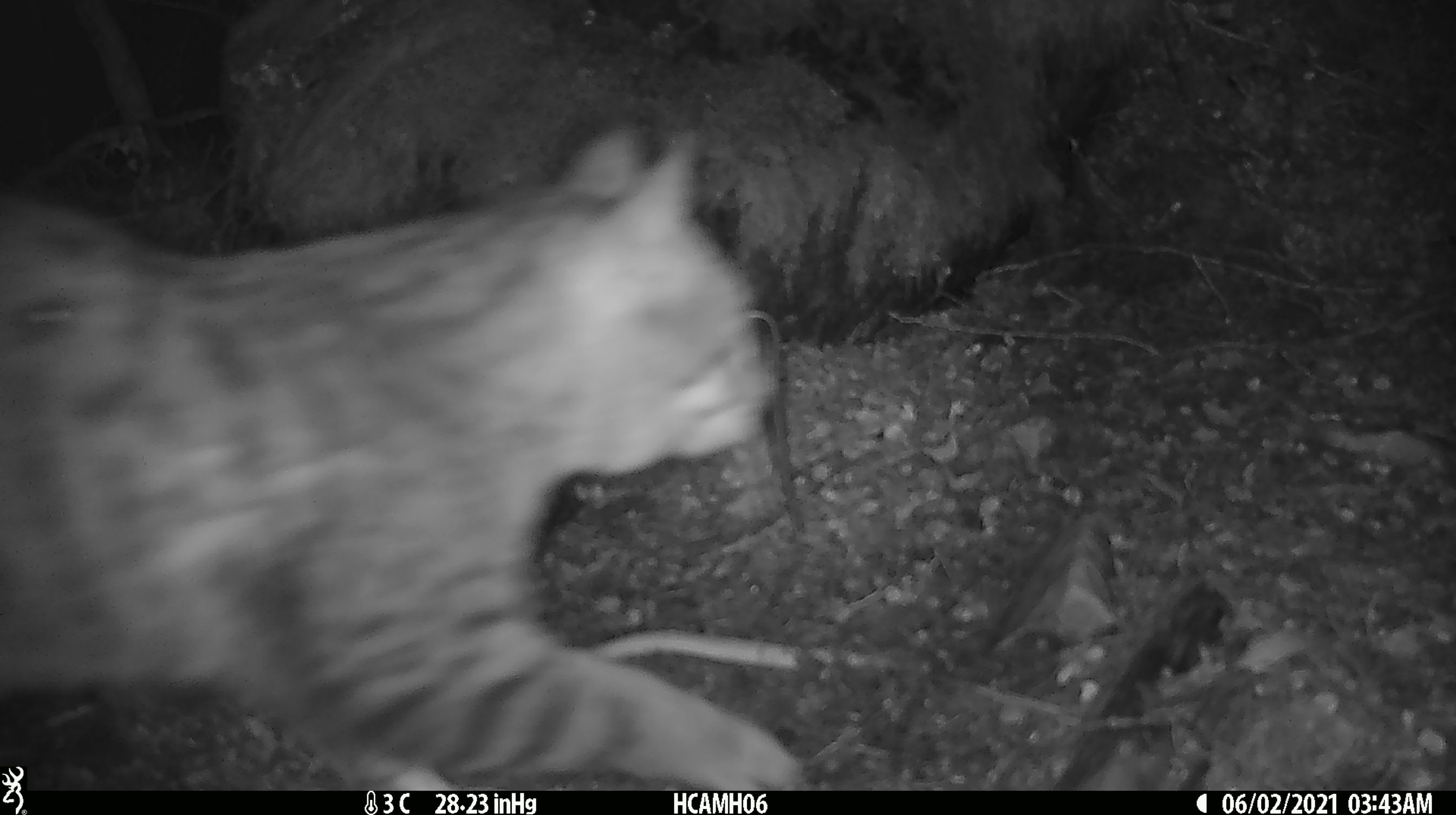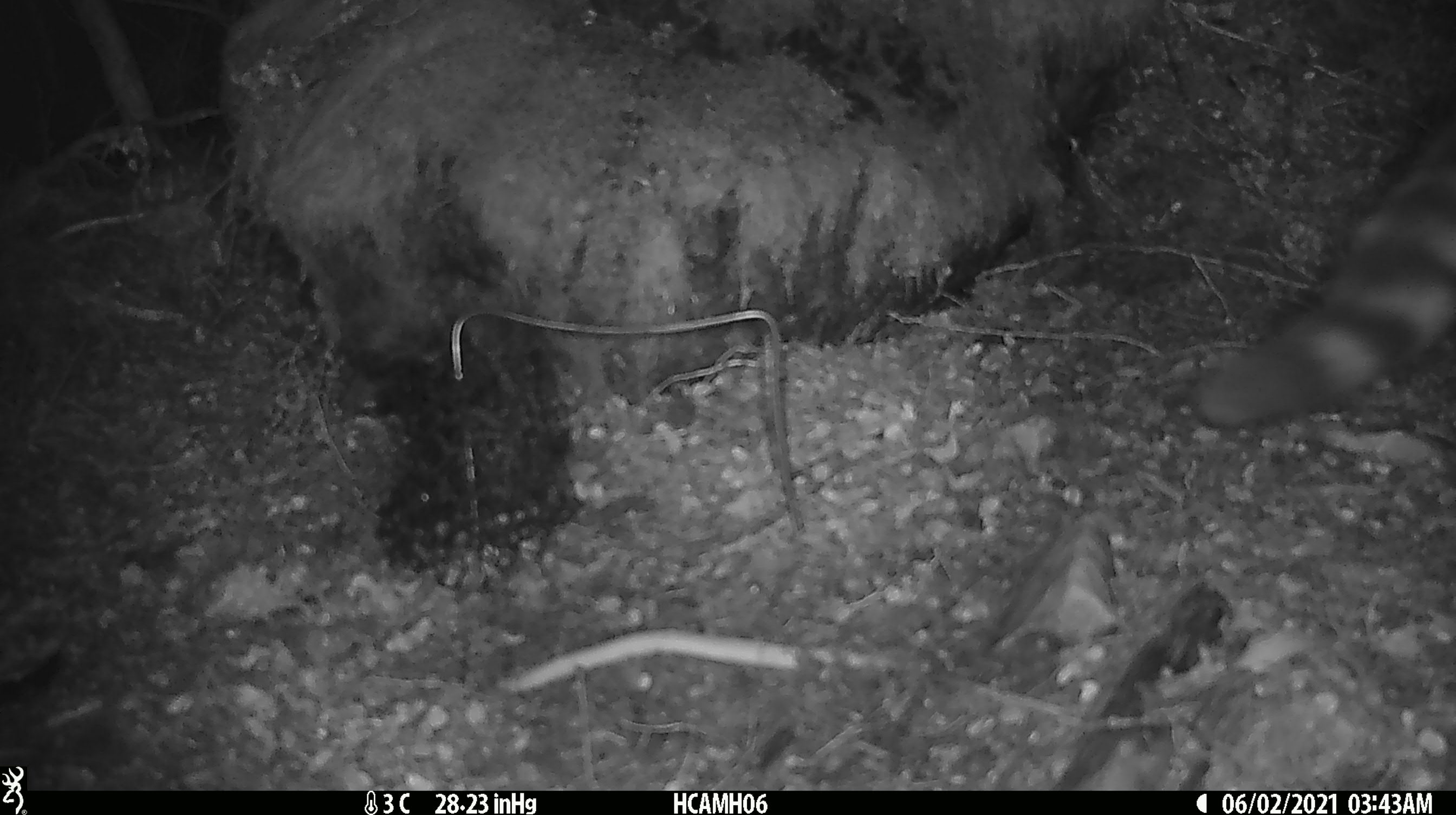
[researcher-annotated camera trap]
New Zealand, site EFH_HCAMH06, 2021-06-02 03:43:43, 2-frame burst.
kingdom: Animalia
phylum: Chordata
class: Mammalia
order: Carnivora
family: Felidae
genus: Felis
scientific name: Felis catus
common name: domestic cat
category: cat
Cat (domestic cat) (Felis catus).